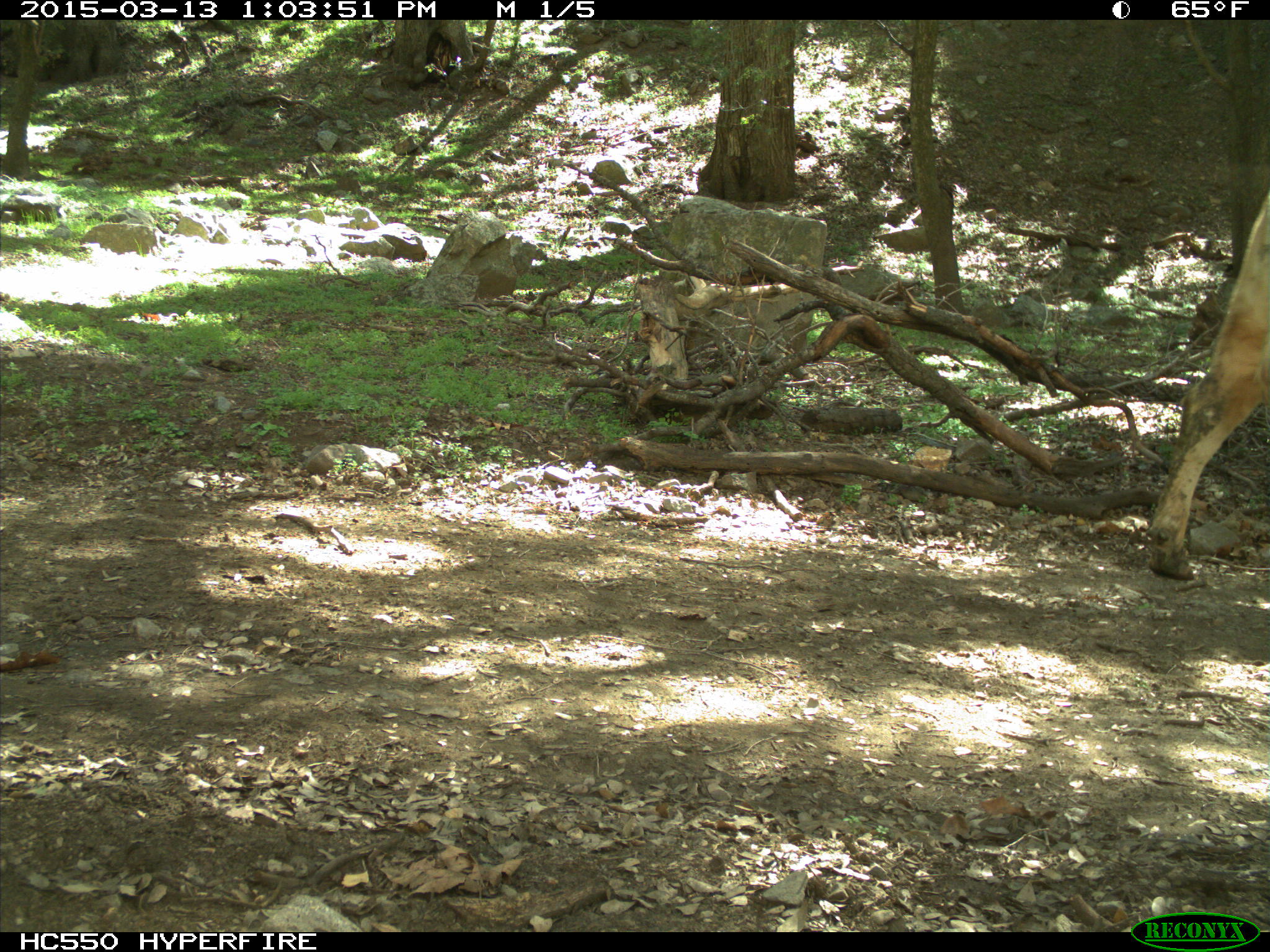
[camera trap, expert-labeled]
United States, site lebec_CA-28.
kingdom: Animalia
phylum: Chordata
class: Mammalia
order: Artiodactyla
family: Bovidae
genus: Bos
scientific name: Bos taurus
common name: domestic cow